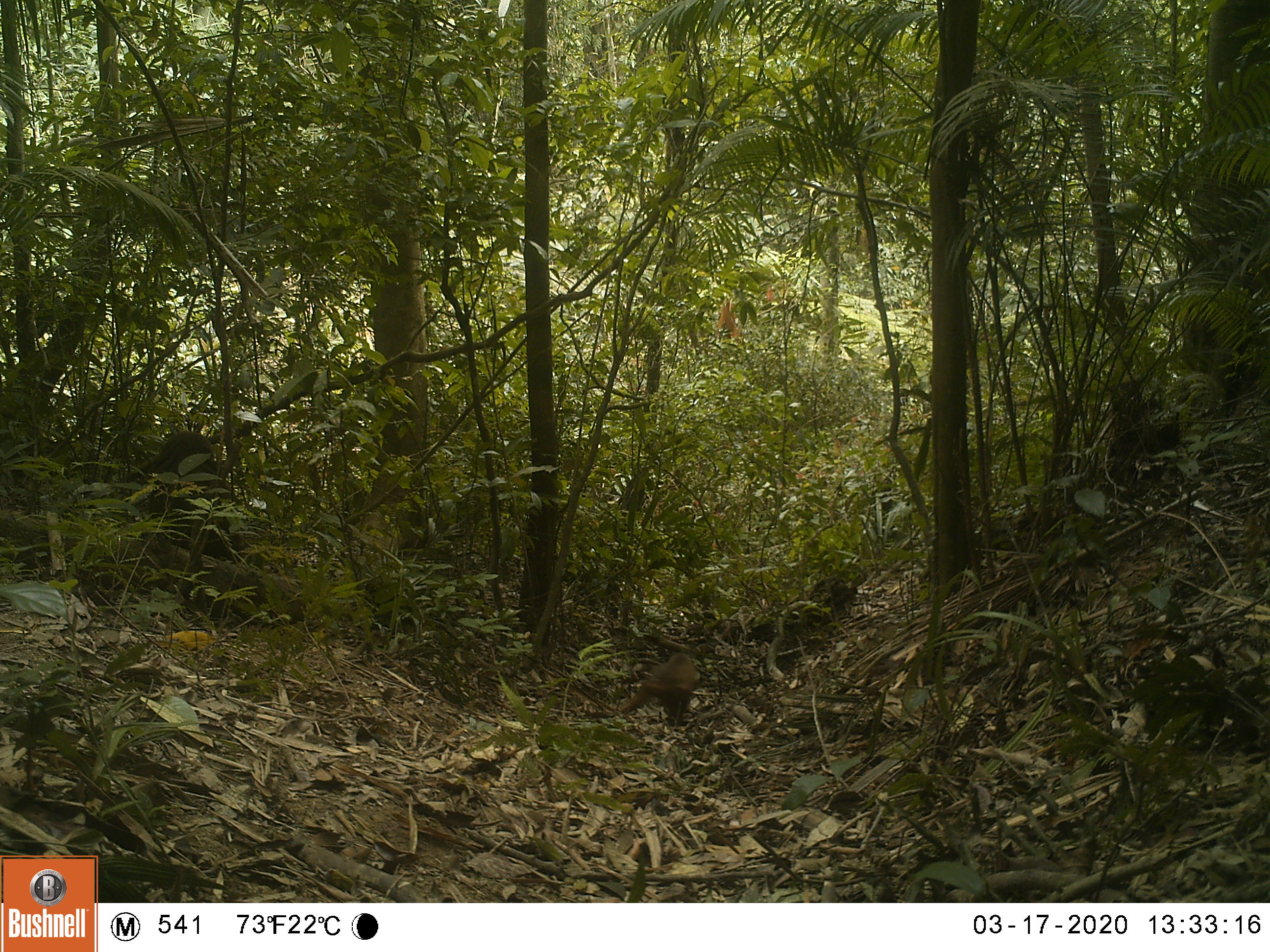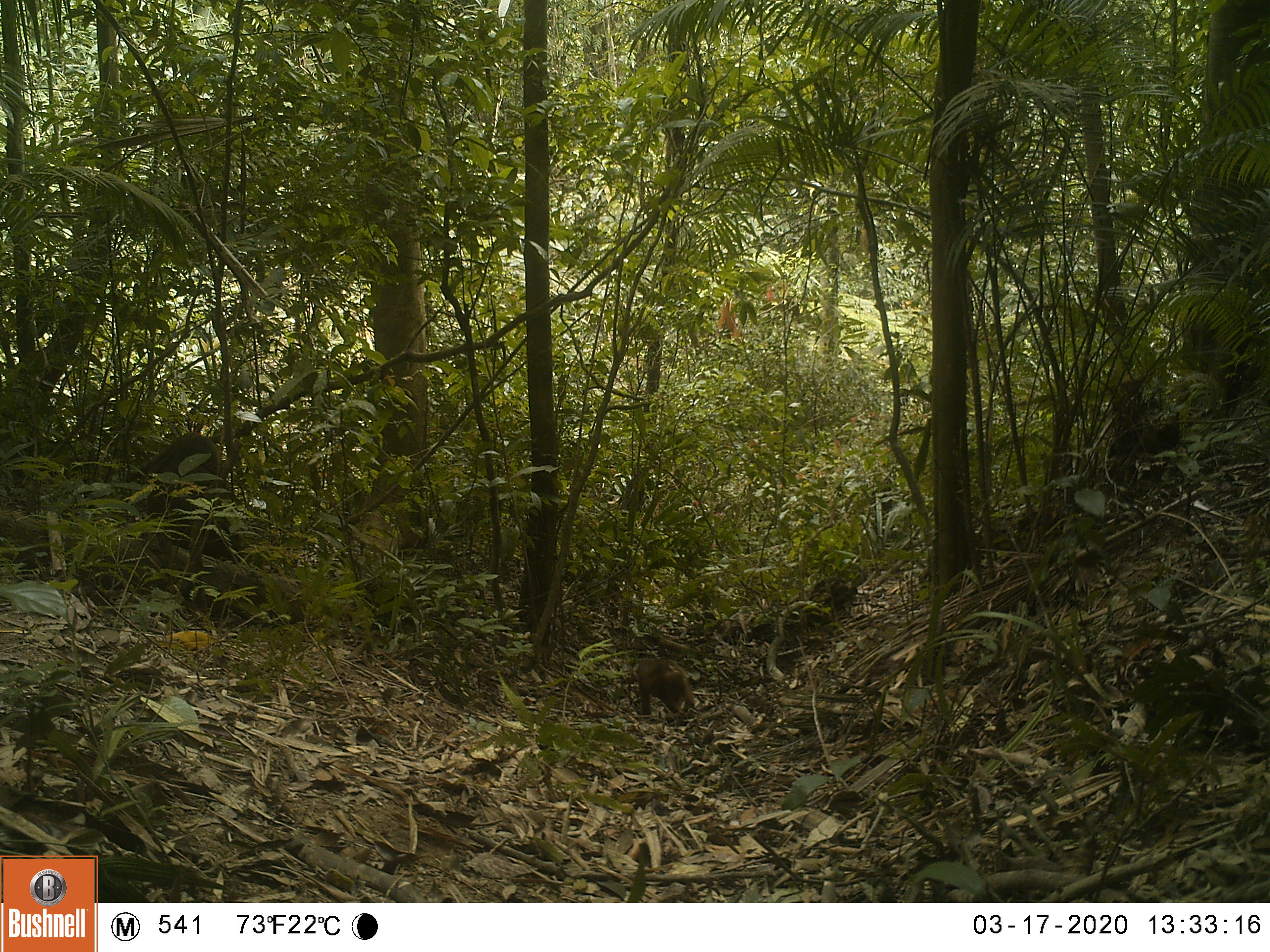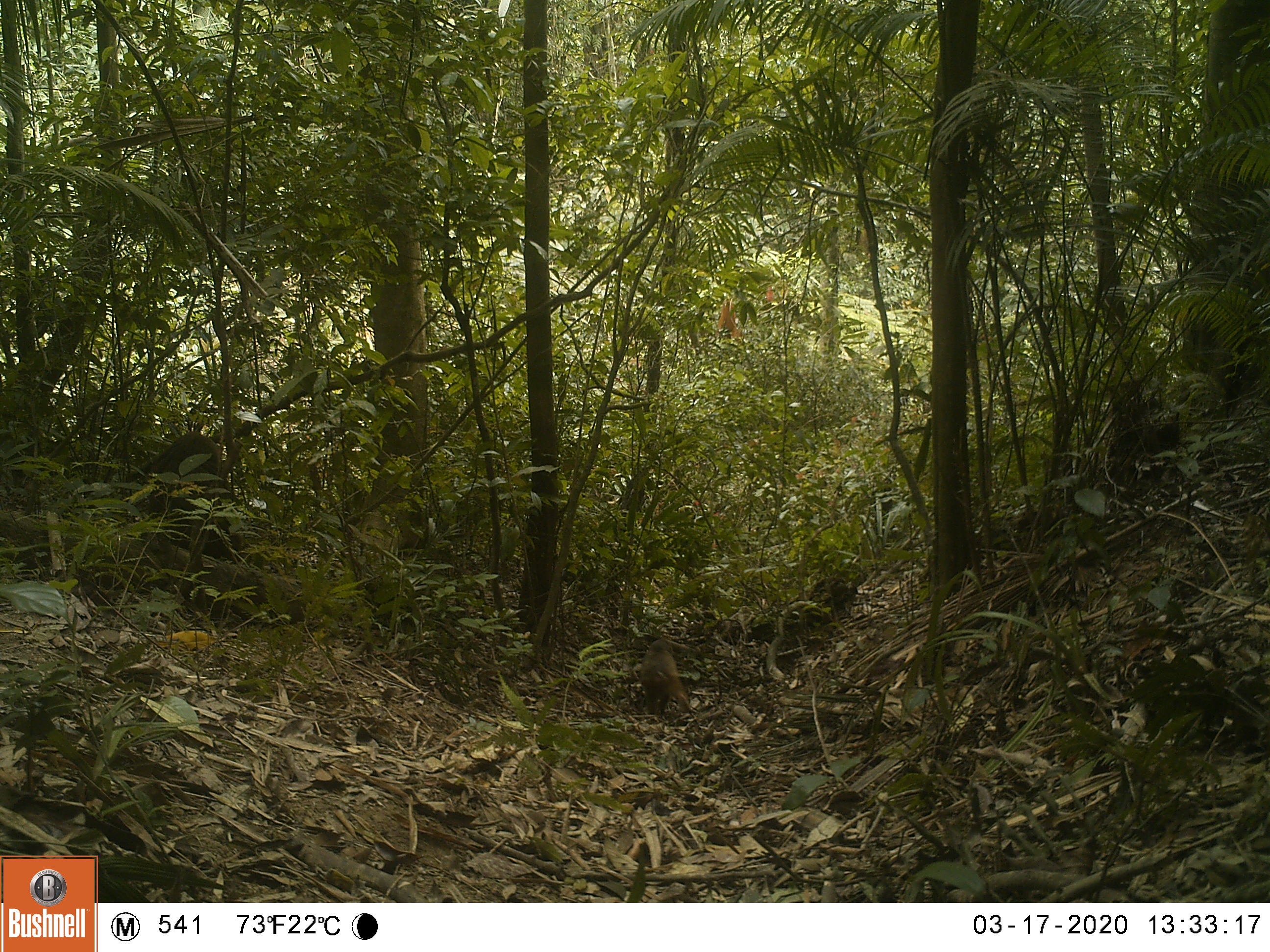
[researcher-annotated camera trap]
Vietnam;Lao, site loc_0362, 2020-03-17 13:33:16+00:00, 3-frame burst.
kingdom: Animalia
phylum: Chordata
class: Mammalia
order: Primates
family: Cercopithecidae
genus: Macaca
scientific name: Macaca arctoides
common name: stump-tailed macaque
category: stump tailed macaque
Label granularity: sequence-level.